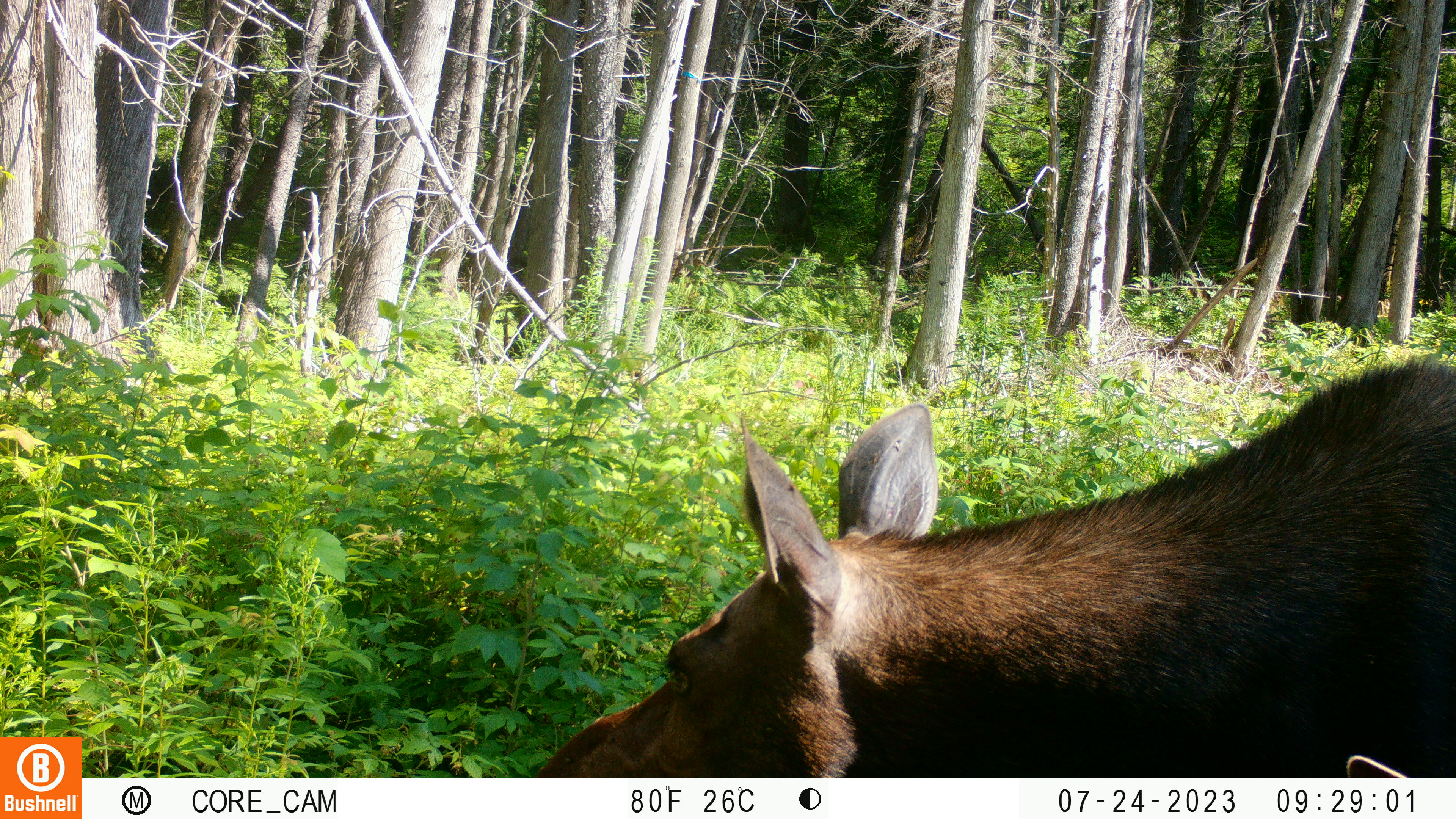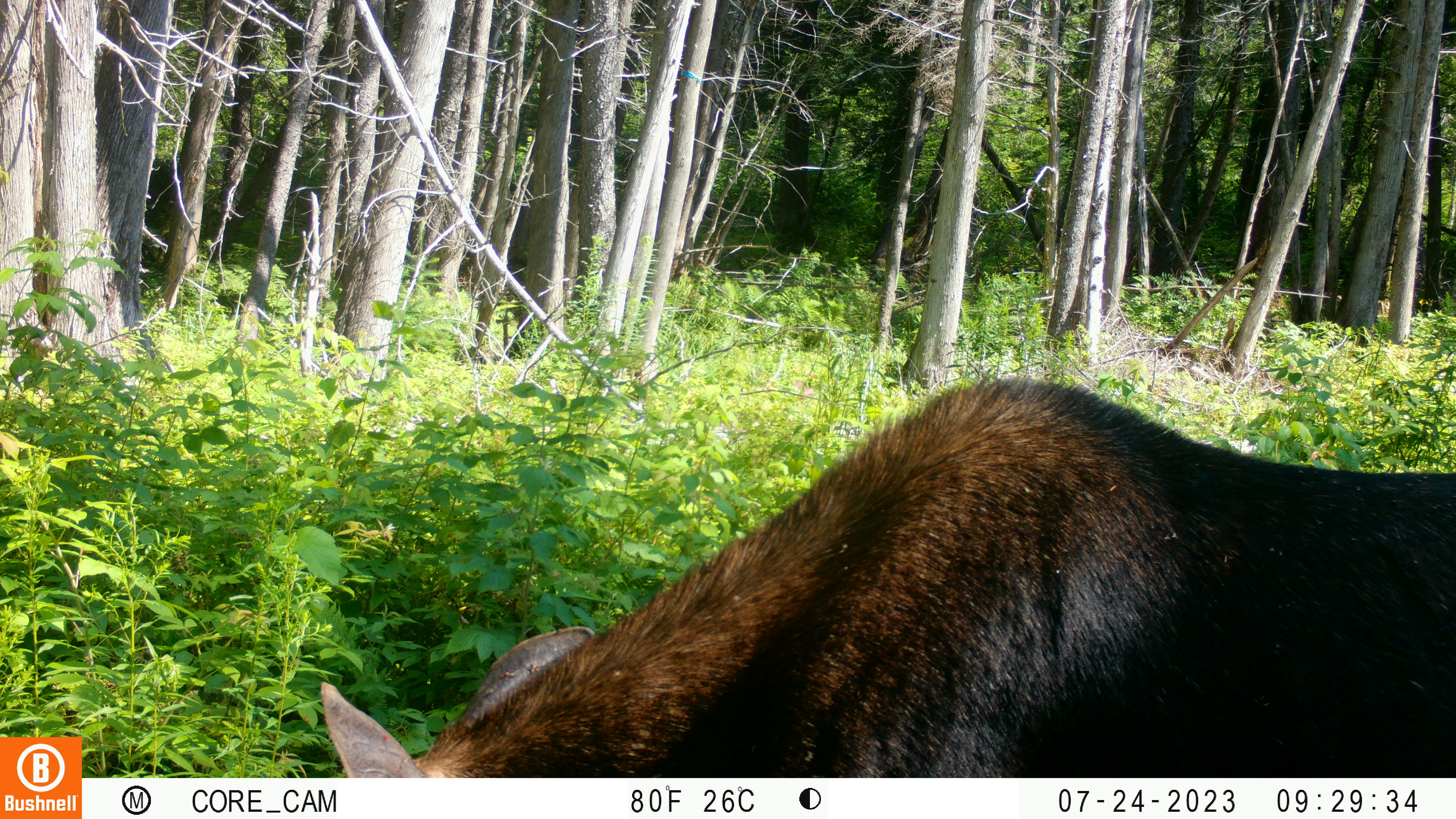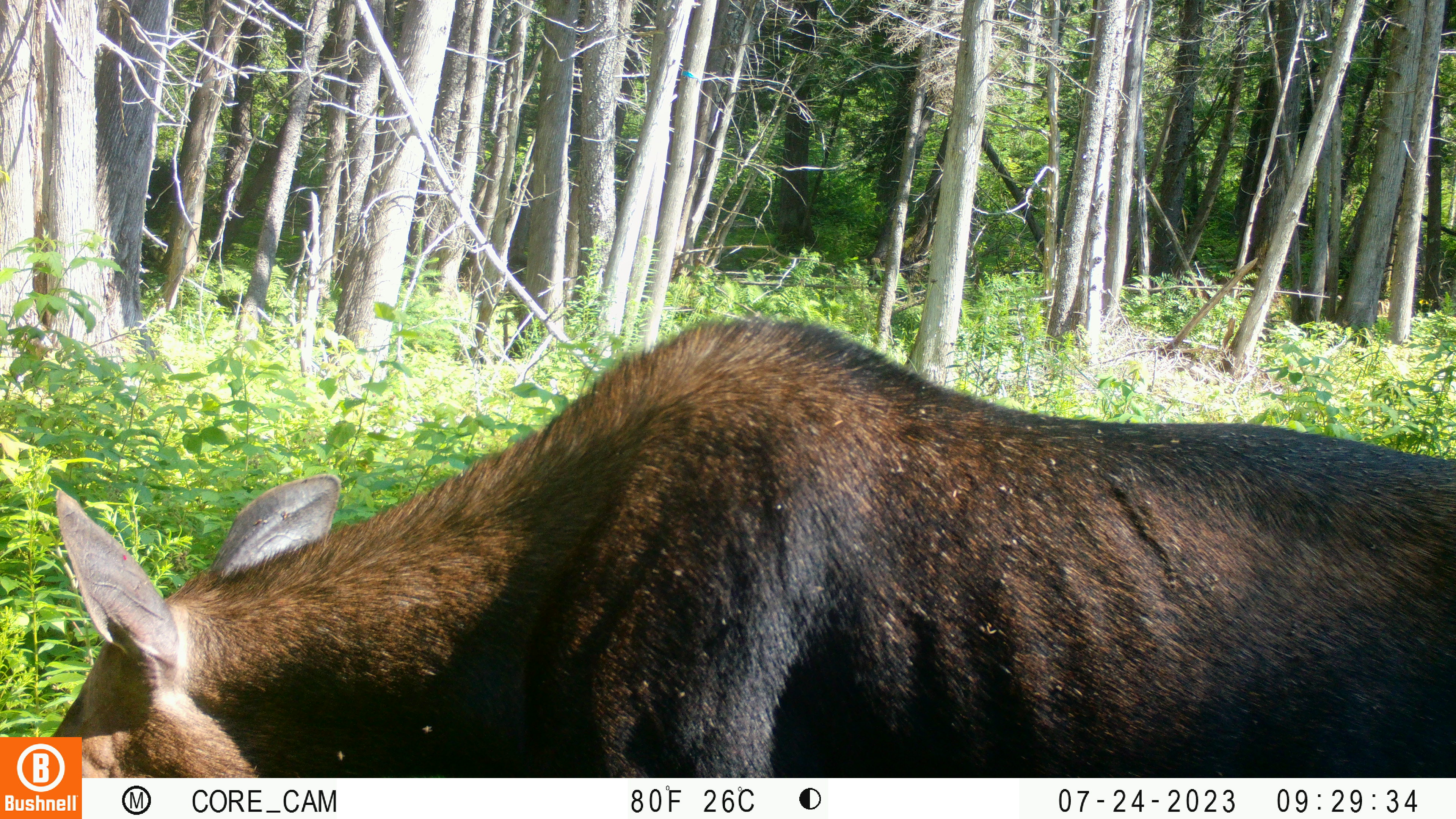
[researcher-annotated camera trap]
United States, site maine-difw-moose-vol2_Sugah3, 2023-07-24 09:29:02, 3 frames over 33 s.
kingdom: Animalia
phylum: Chordata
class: Mammalia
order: Artiodactyla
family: Cervidae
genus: Alces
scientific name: Alces alces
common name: moose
Moose (Alces alces).